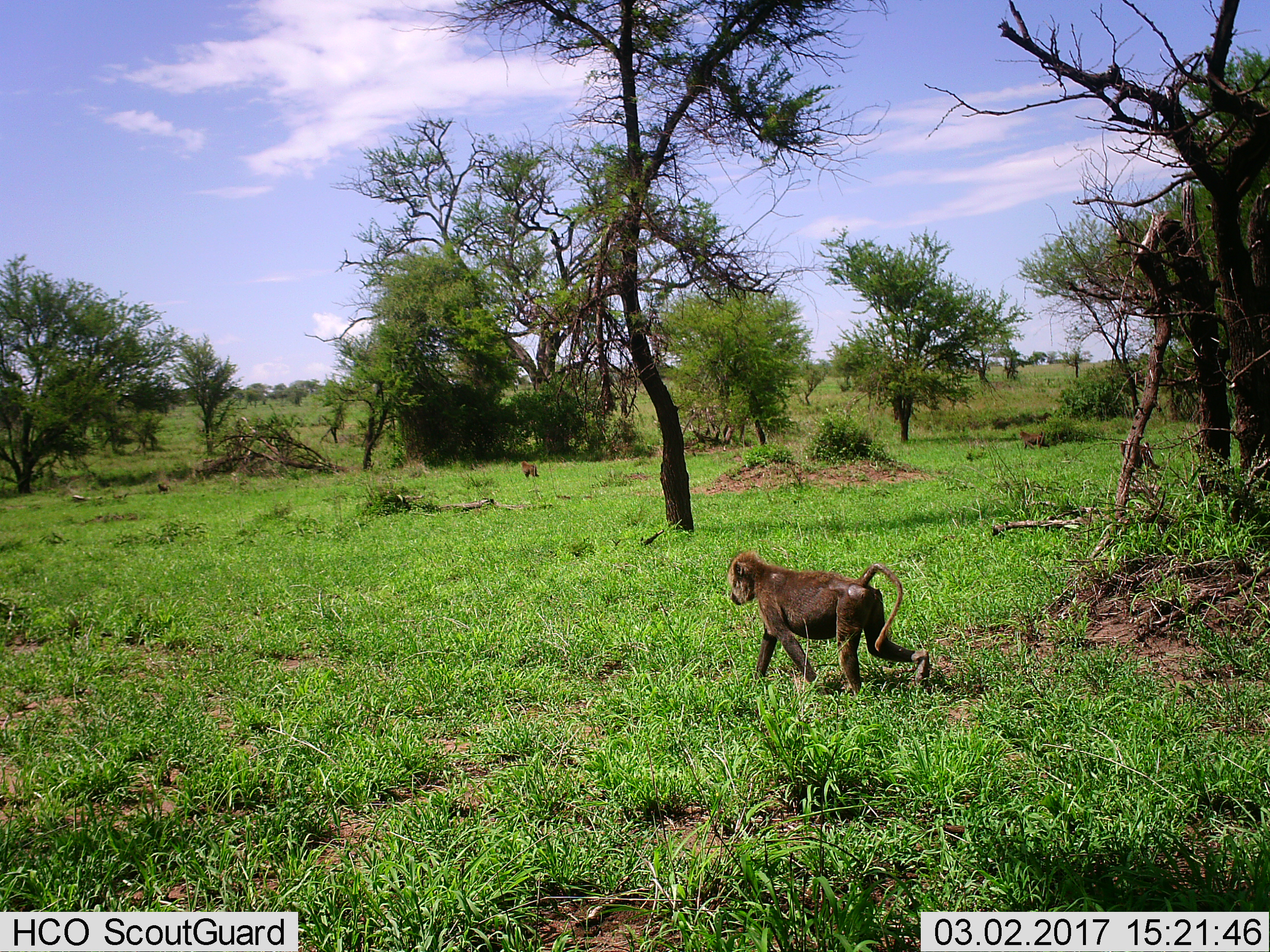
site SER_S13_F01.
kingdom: Animalia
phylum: Chordata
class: Mammalia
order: Primates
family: Cercopithecidae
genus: Papio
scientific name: Papio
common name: baboon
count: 3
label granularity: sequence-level